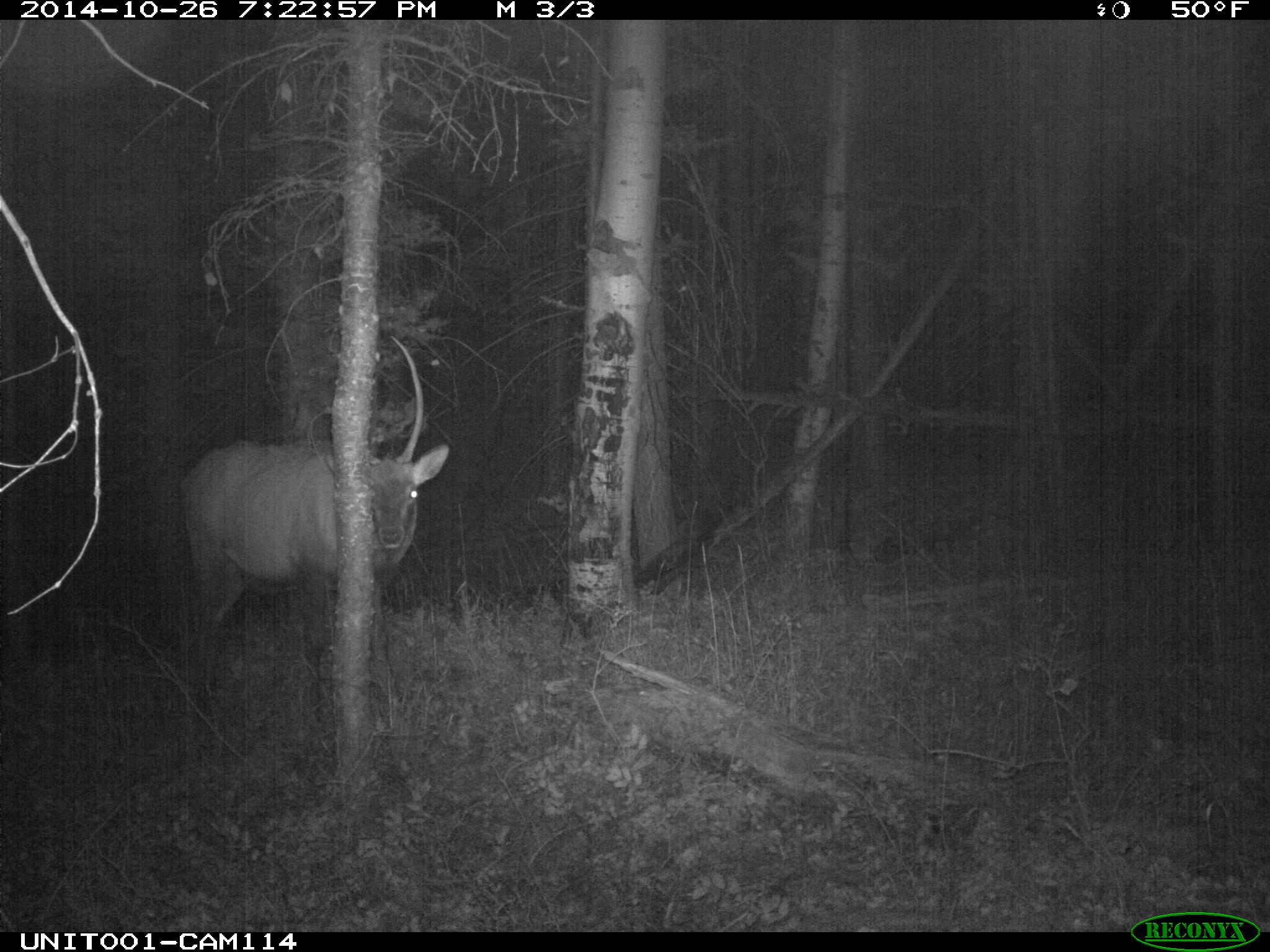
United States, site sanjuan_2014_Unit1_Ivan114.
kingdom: Animalia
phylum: Chordata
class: Mammalia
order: Artiodactyla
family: Cervidae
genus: Cervus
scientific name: Cervus elaphus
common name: red deer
Cervus elaphus (red deer).